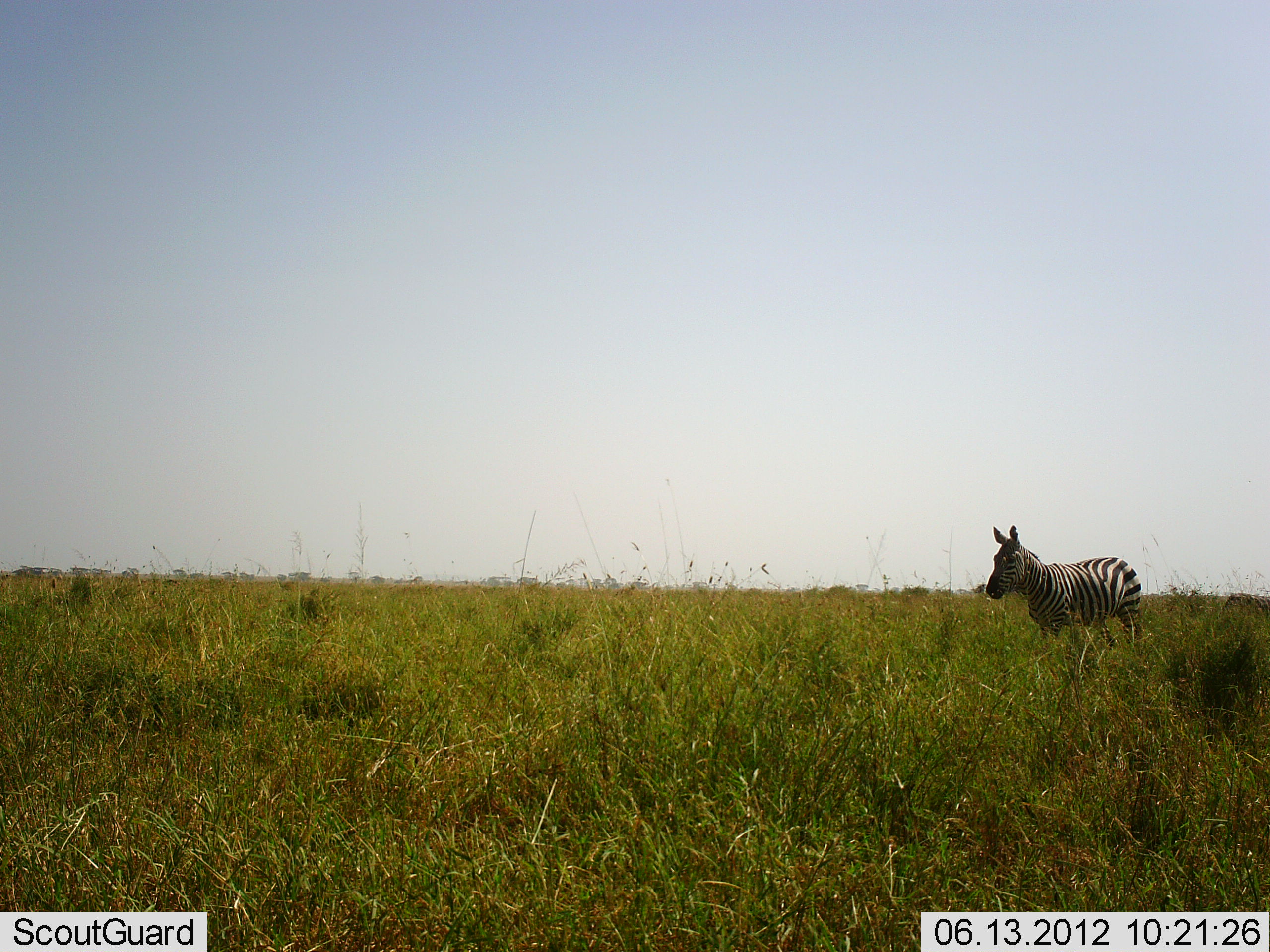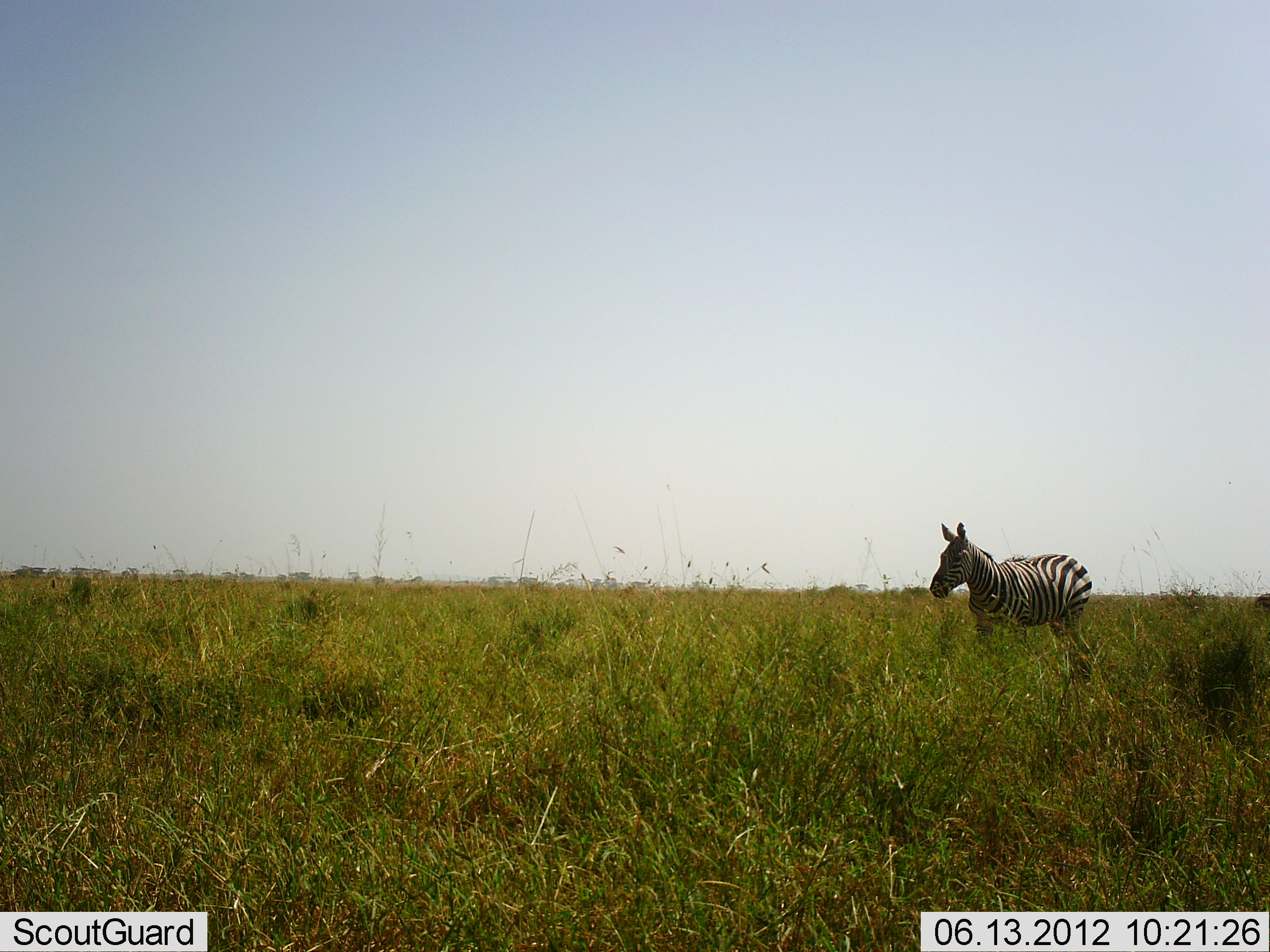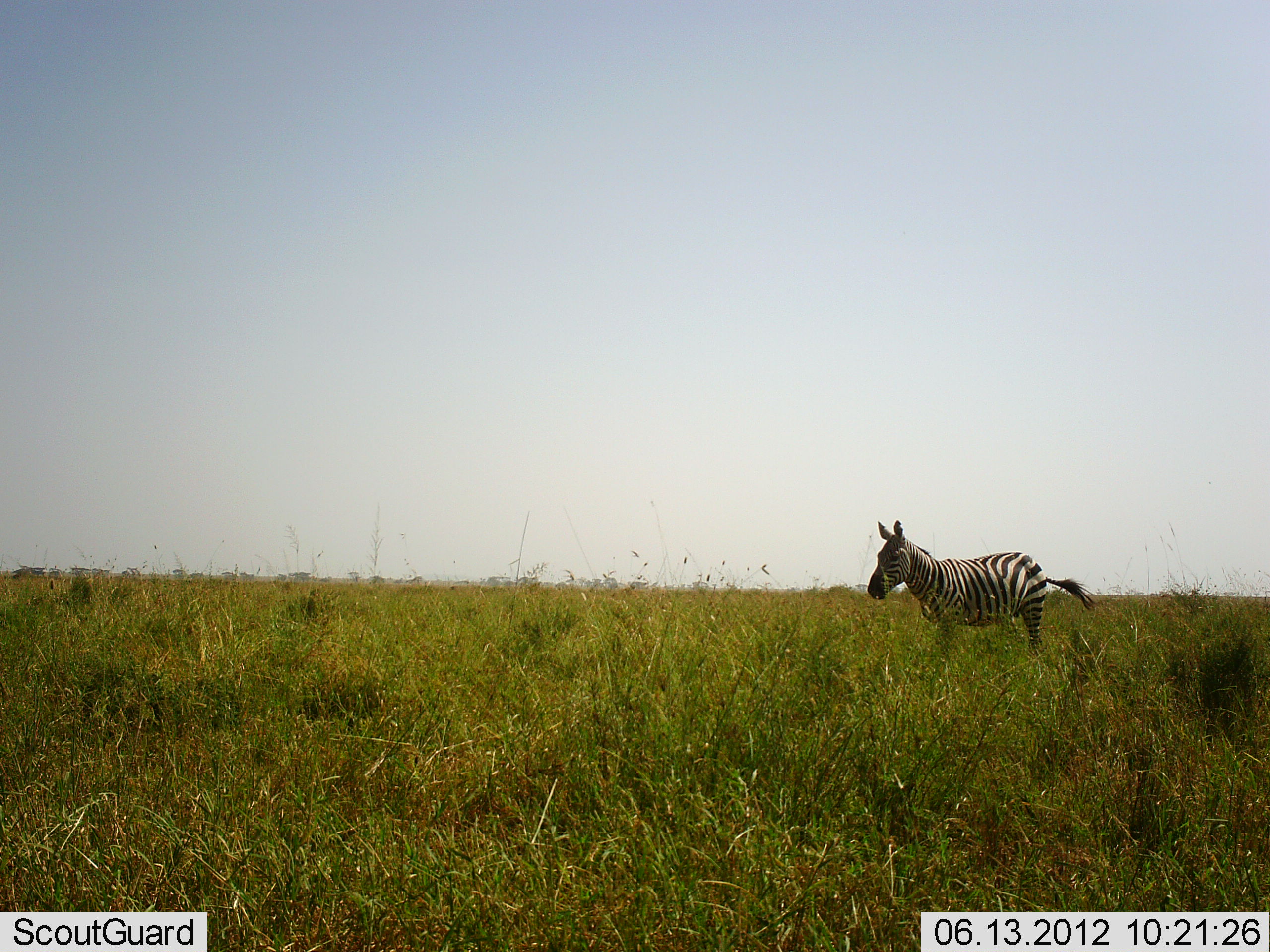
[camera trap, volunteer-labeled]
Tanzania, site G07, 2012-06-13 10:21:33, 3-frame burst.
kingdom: Animalia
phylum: Chordata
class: Mammalia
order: Perissodactyla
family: Equidae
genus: Equus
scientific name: Equus quagga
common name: plains zebra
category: zebra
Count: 1.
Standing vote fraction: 20%.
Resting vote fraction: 0%.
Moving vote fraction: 80%.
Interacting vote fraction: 0%.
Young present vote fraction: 0%.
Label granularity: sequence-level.